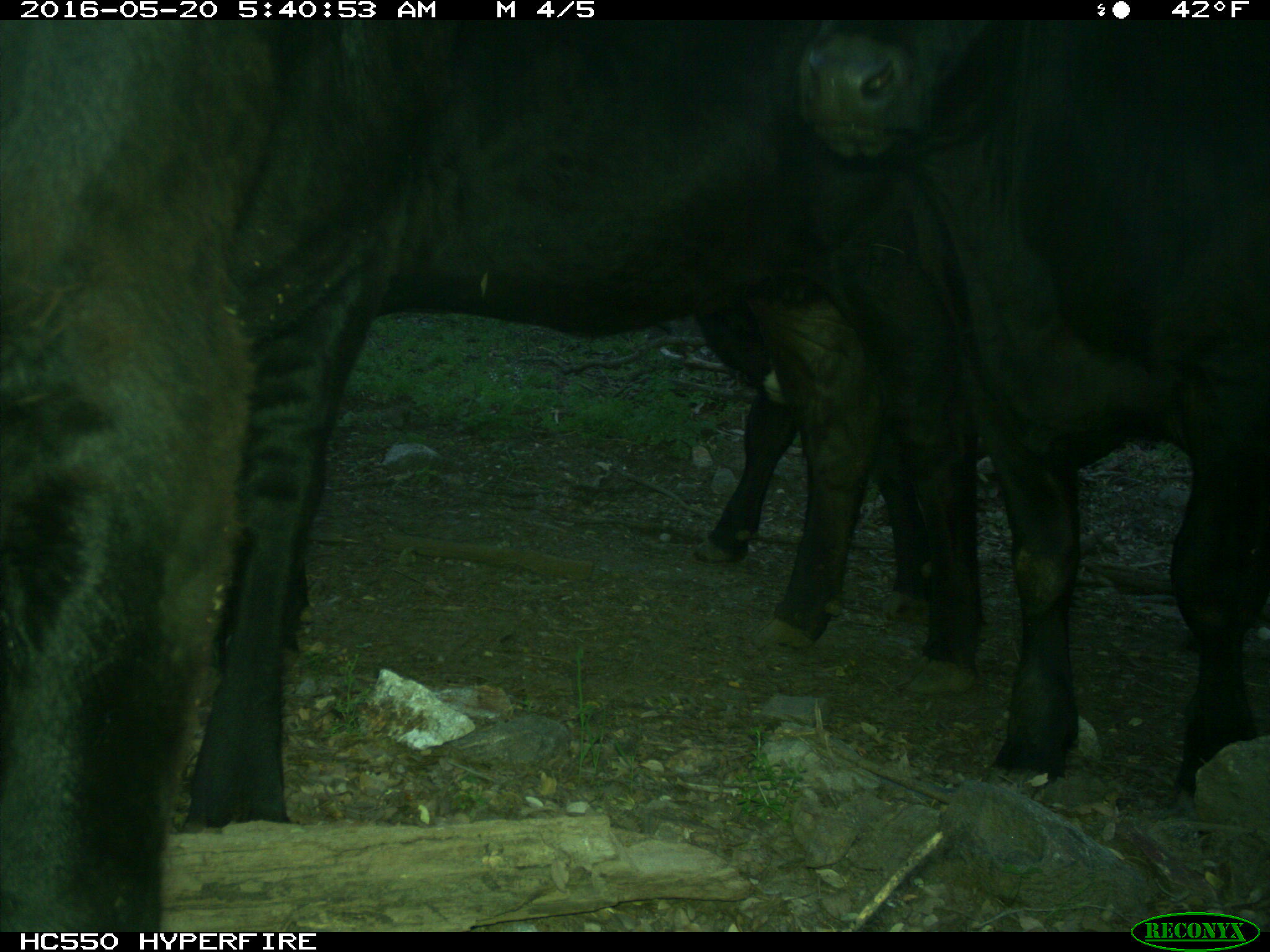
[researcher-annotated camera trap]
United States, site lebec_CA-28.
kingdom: Animalia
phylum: Chordata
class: Mammalia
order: Artiodactyla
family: Bovidae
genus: Bos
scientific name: Bos taurus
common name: domestic cow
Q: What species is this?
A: Bos taurus (domestic cow).